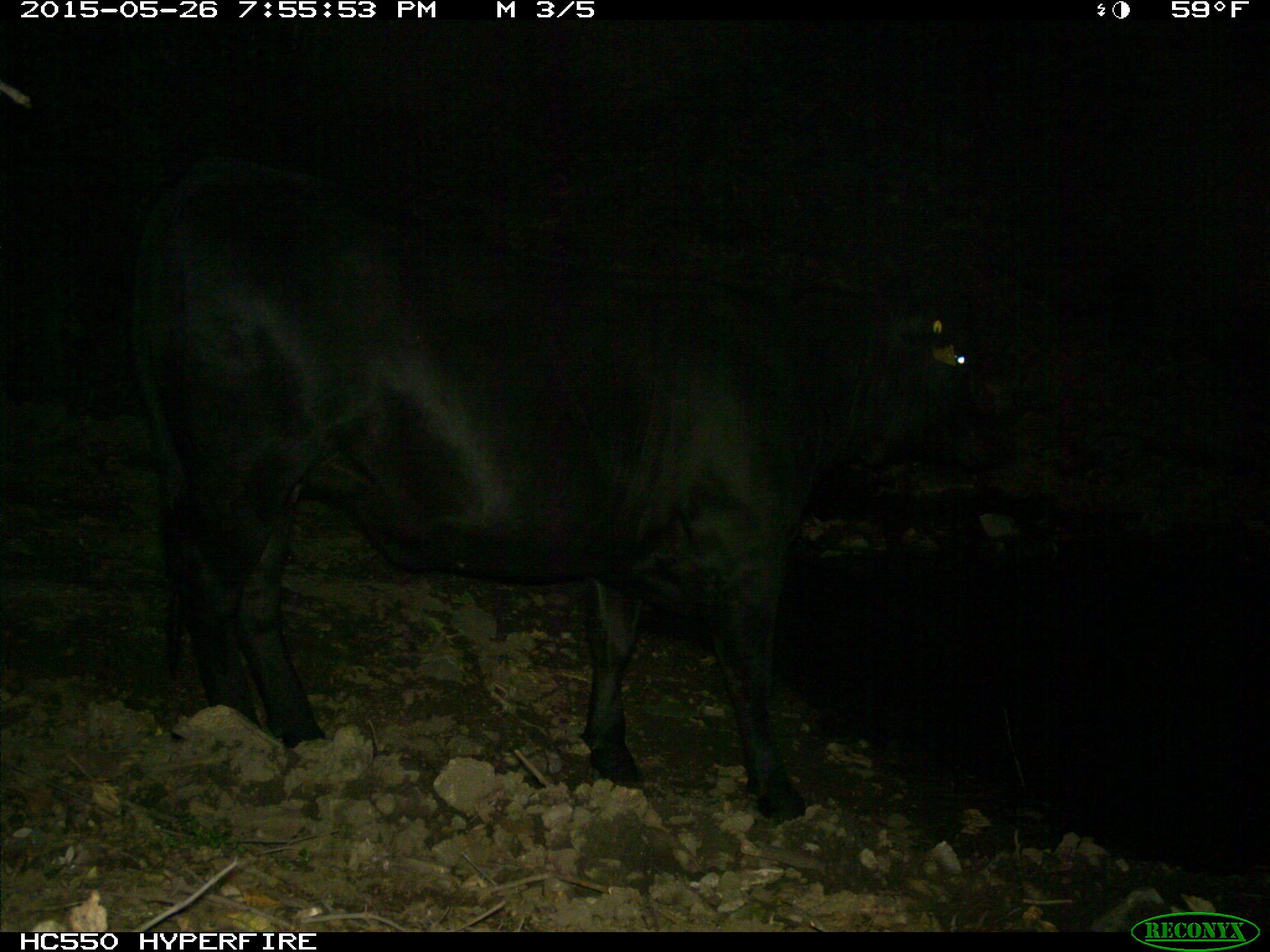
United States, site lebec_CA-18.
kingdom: Animalia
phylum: Chordata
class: Mammalia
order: Artiodactyla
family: Bovidae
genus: Bos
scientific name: Bos taurus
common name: domestic cow